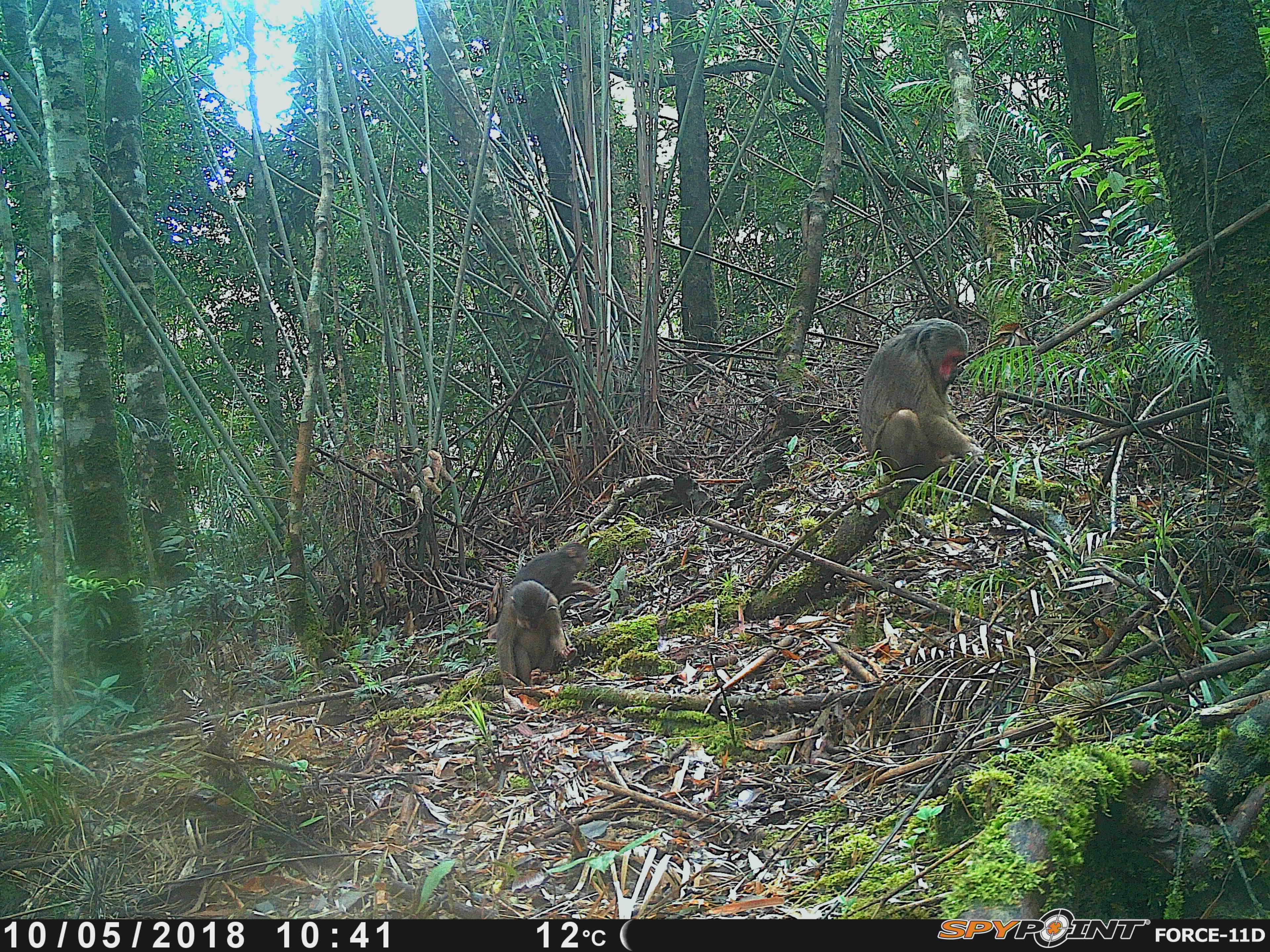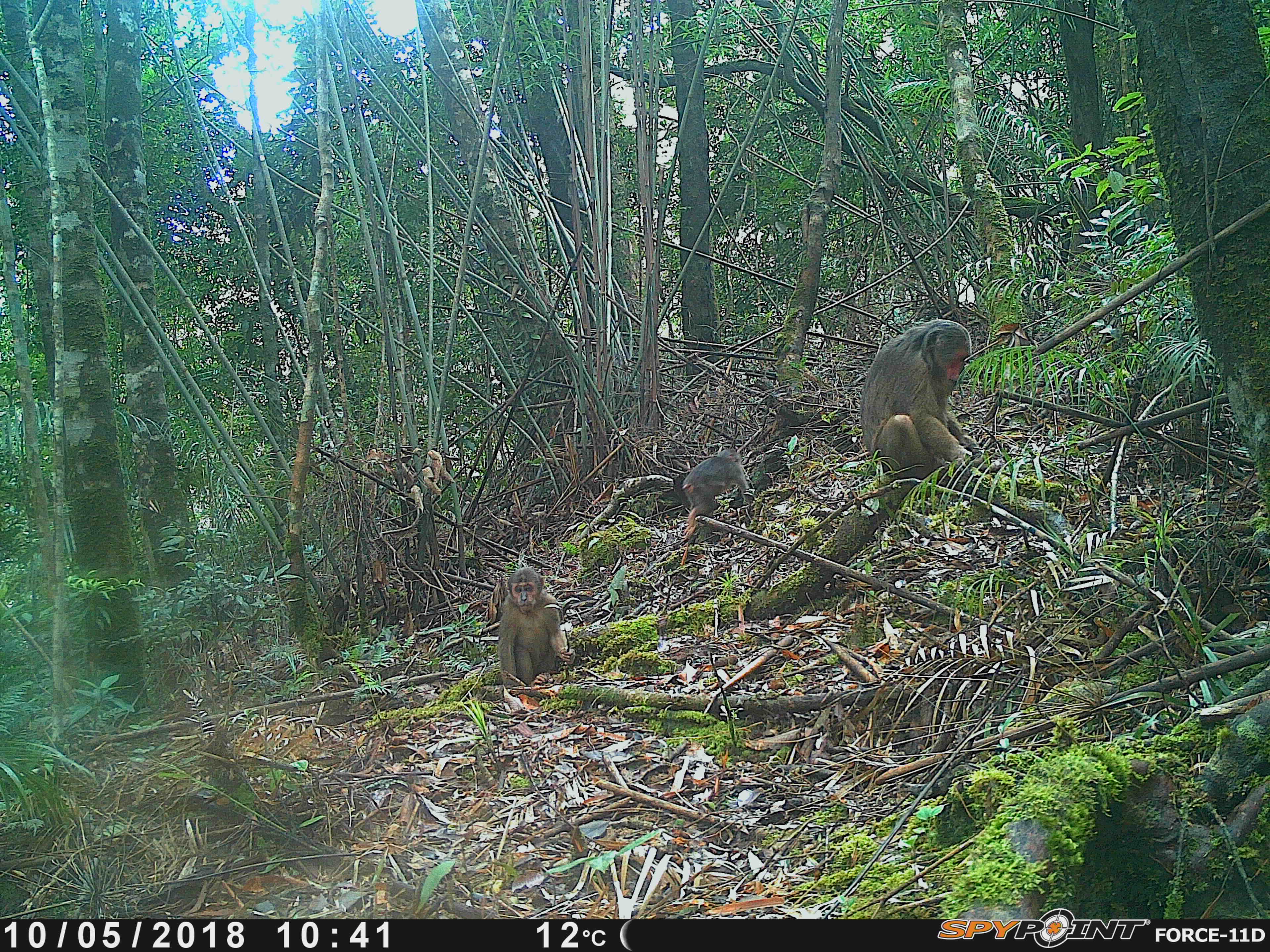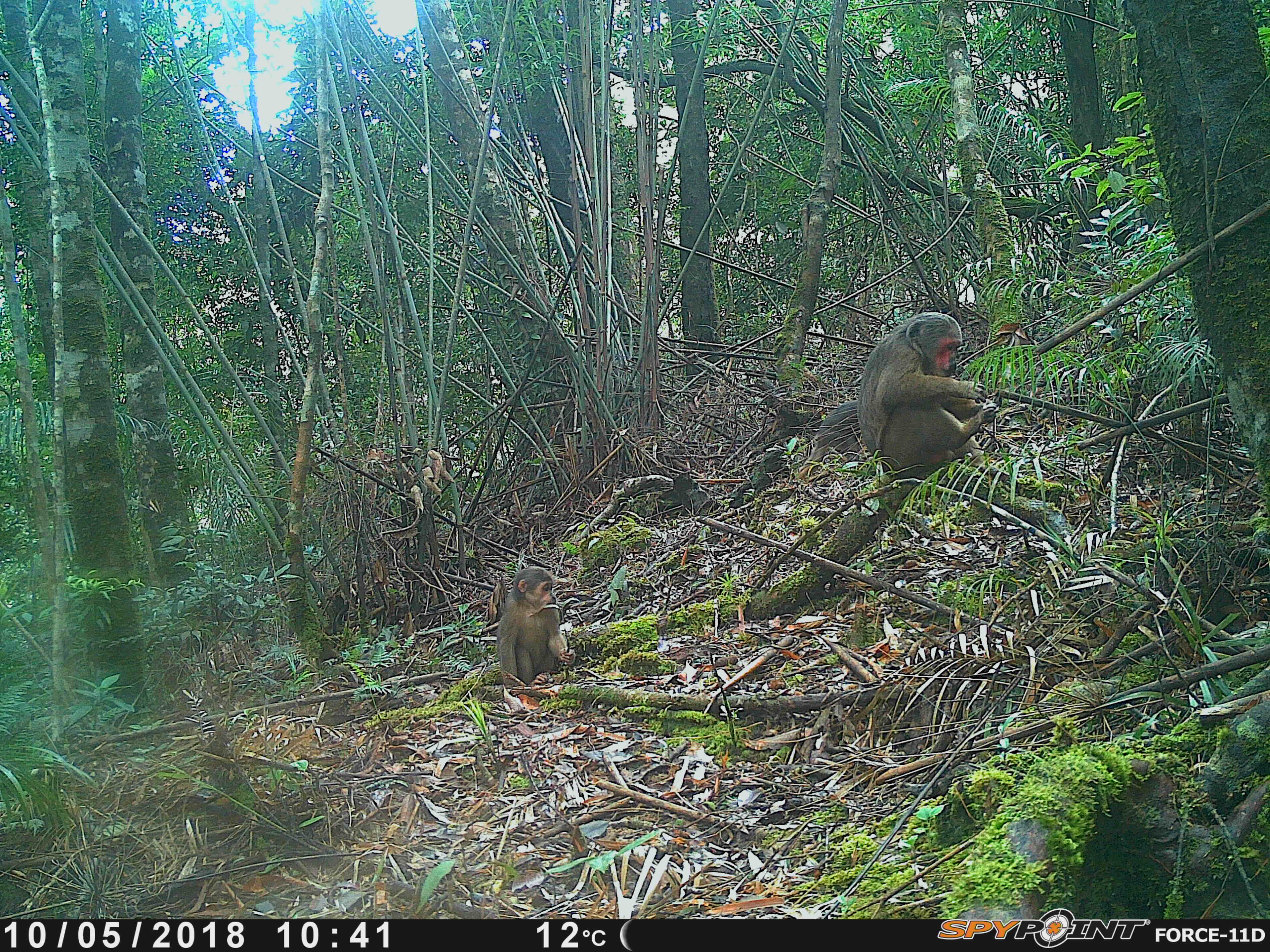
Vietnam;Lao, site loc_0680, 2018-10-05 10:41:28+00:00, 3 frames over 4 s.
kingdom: Animalia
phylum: Chordata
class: Mammalia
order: Primates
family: Cercopithecidae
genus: Macaca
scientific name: Macaca arctoides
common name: stump-tailed macaque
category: stump tailed macaque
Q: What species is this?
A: Stump tailed macaque (stump-tailed macaque) (Macaca arctoides).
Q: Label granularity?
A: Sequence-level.